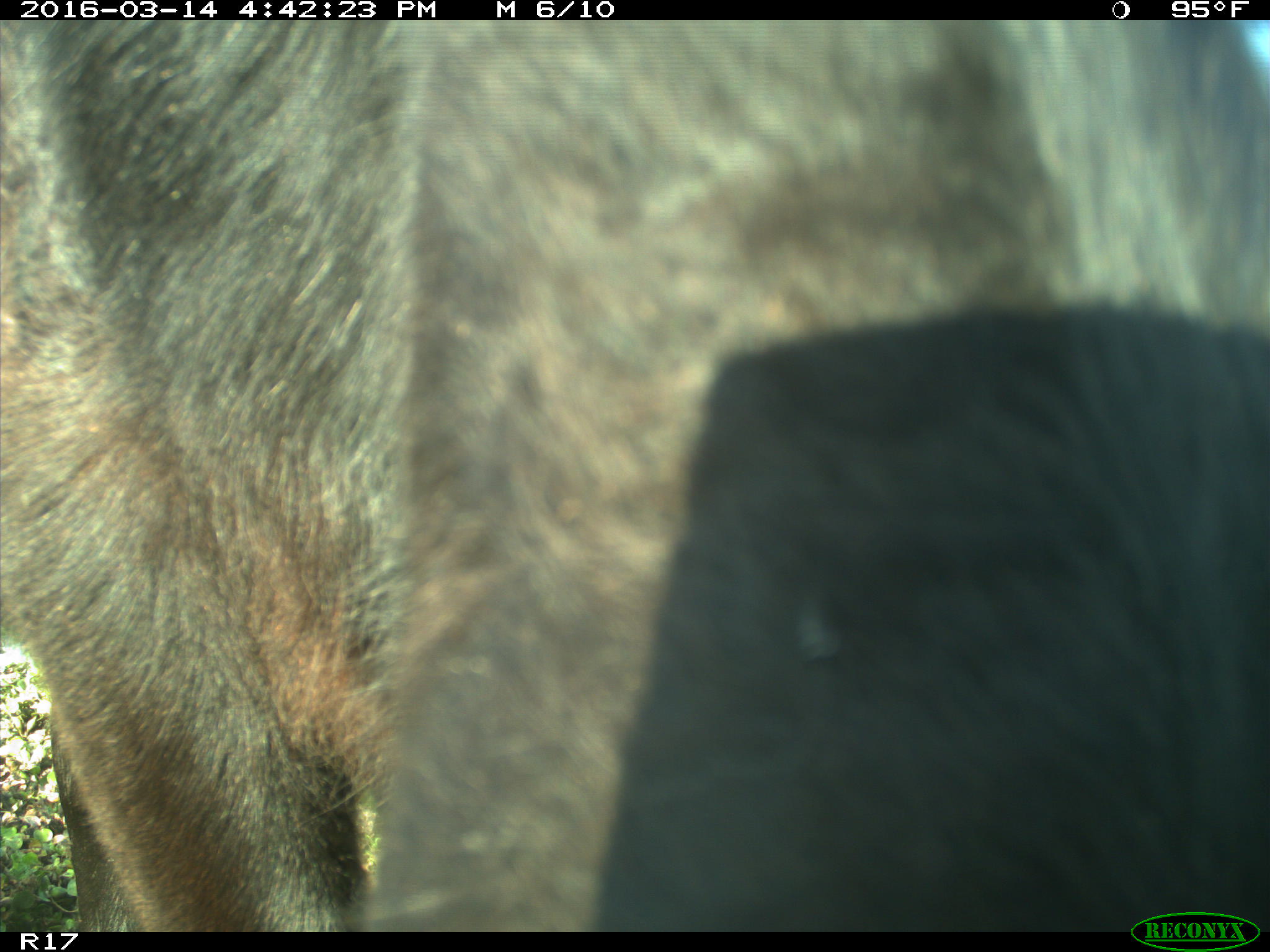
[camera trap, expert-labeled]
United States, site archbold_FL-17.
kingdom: Animalia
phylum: Chordata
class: Mammalia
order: Artiodactyla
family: Bovidae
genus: Bos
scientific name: Bos taurus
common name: domestic cow